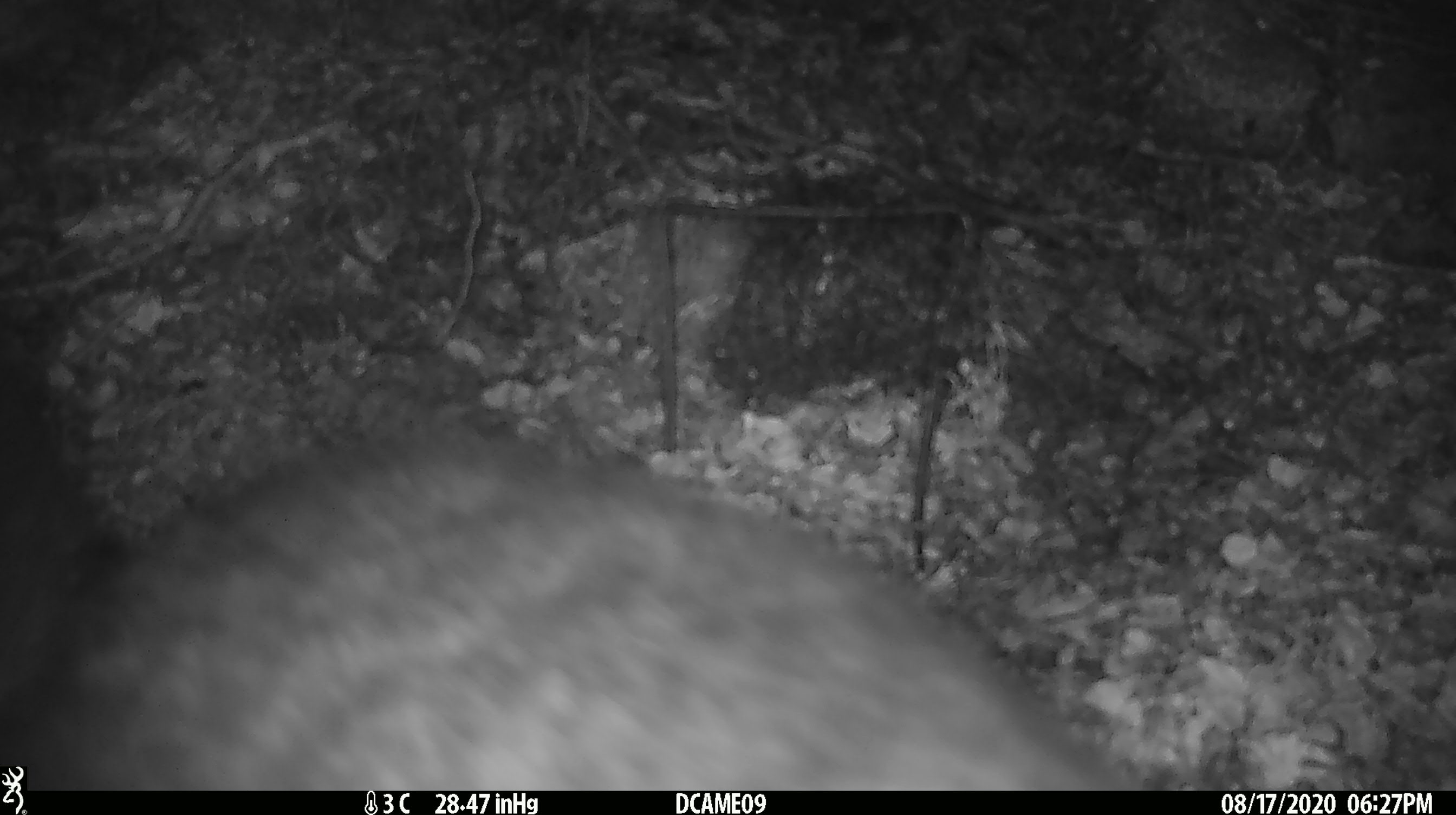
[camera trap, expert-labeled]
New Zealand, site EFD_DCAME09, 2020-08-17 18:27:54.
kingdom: Animalia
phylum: Chordata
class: Mammalia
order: Diprotodontia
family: Phalangeridae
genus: Trichosurus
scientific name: Trichosurus vulpecula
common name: common brushtail possum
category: possum